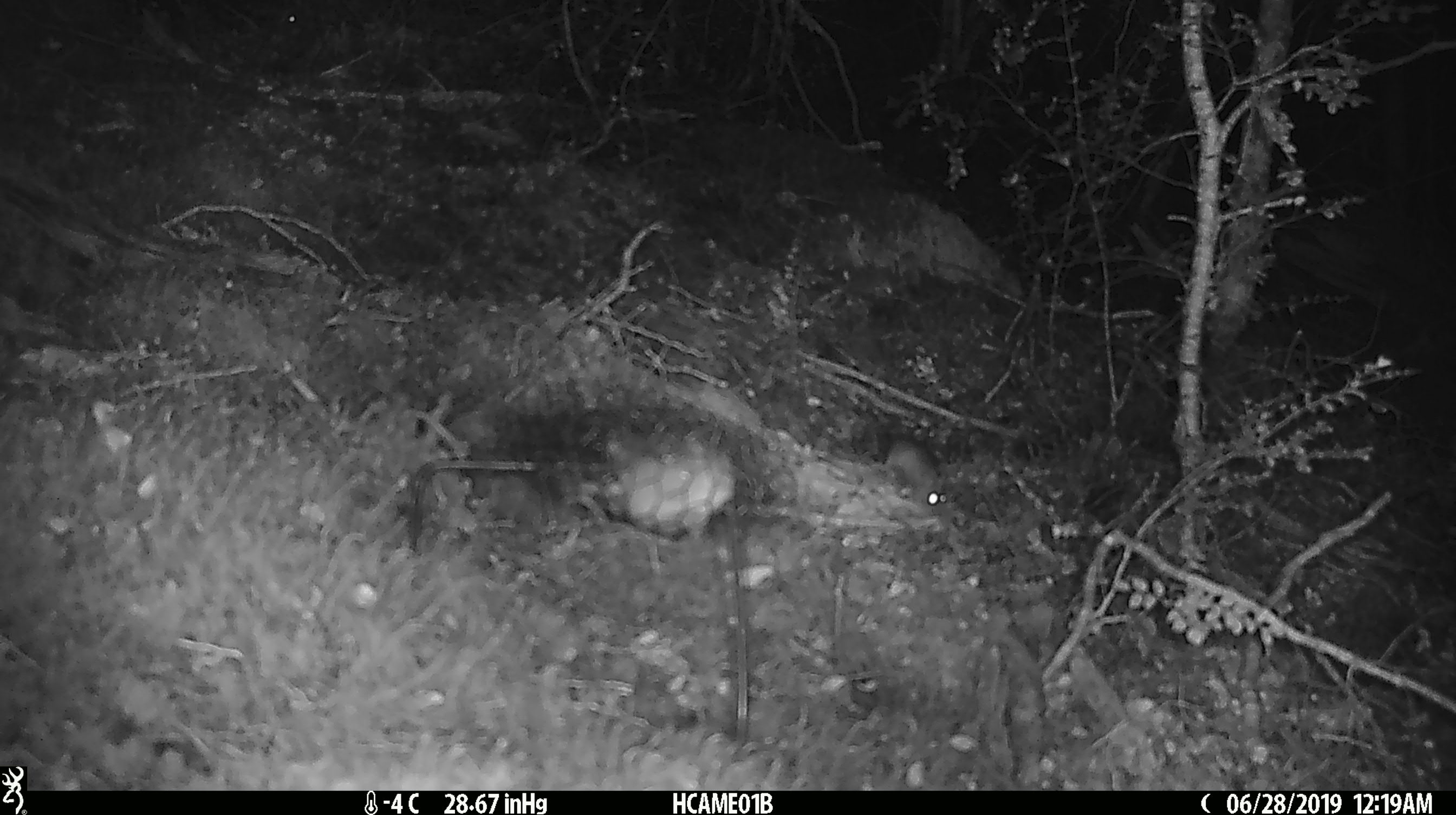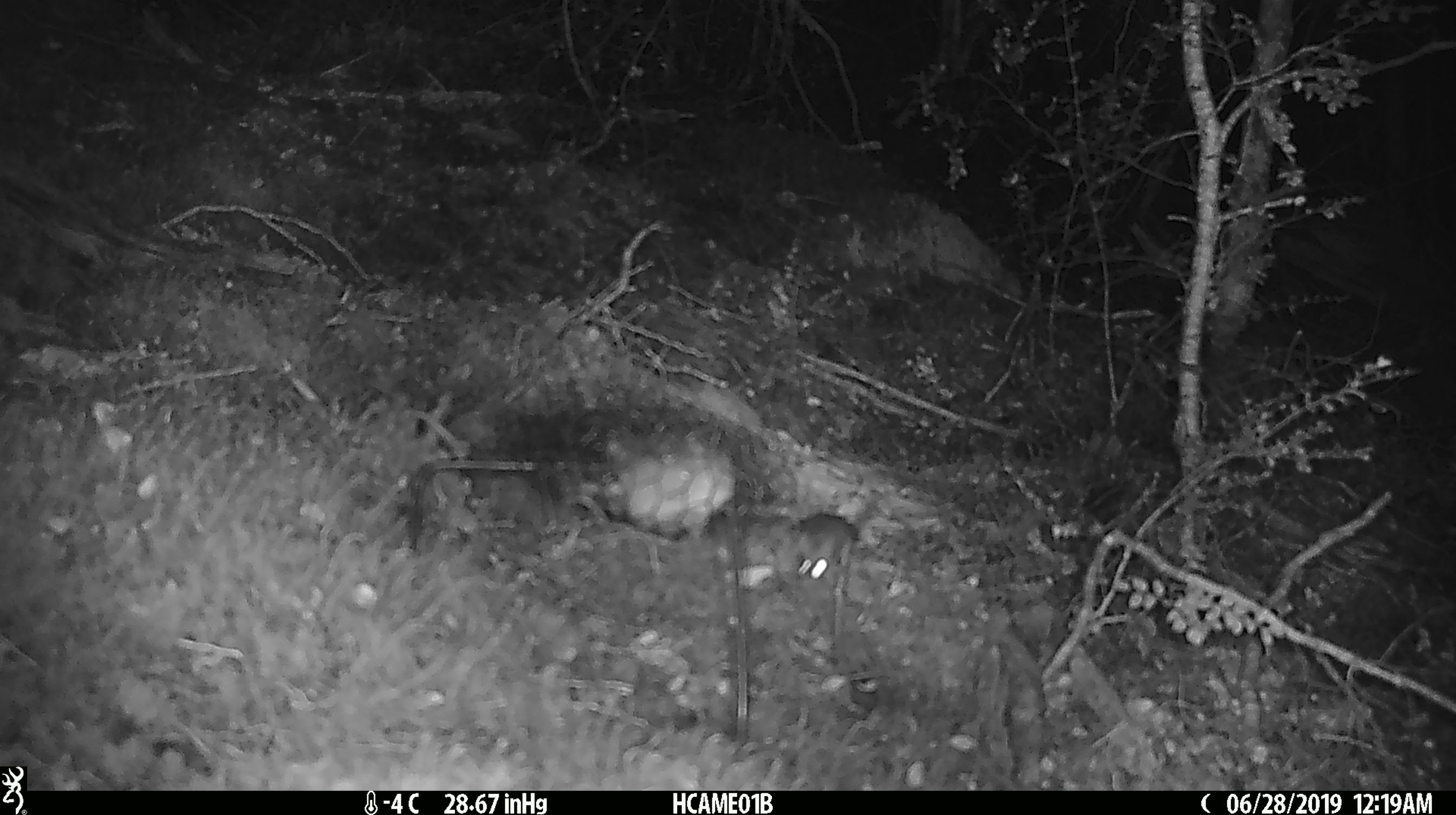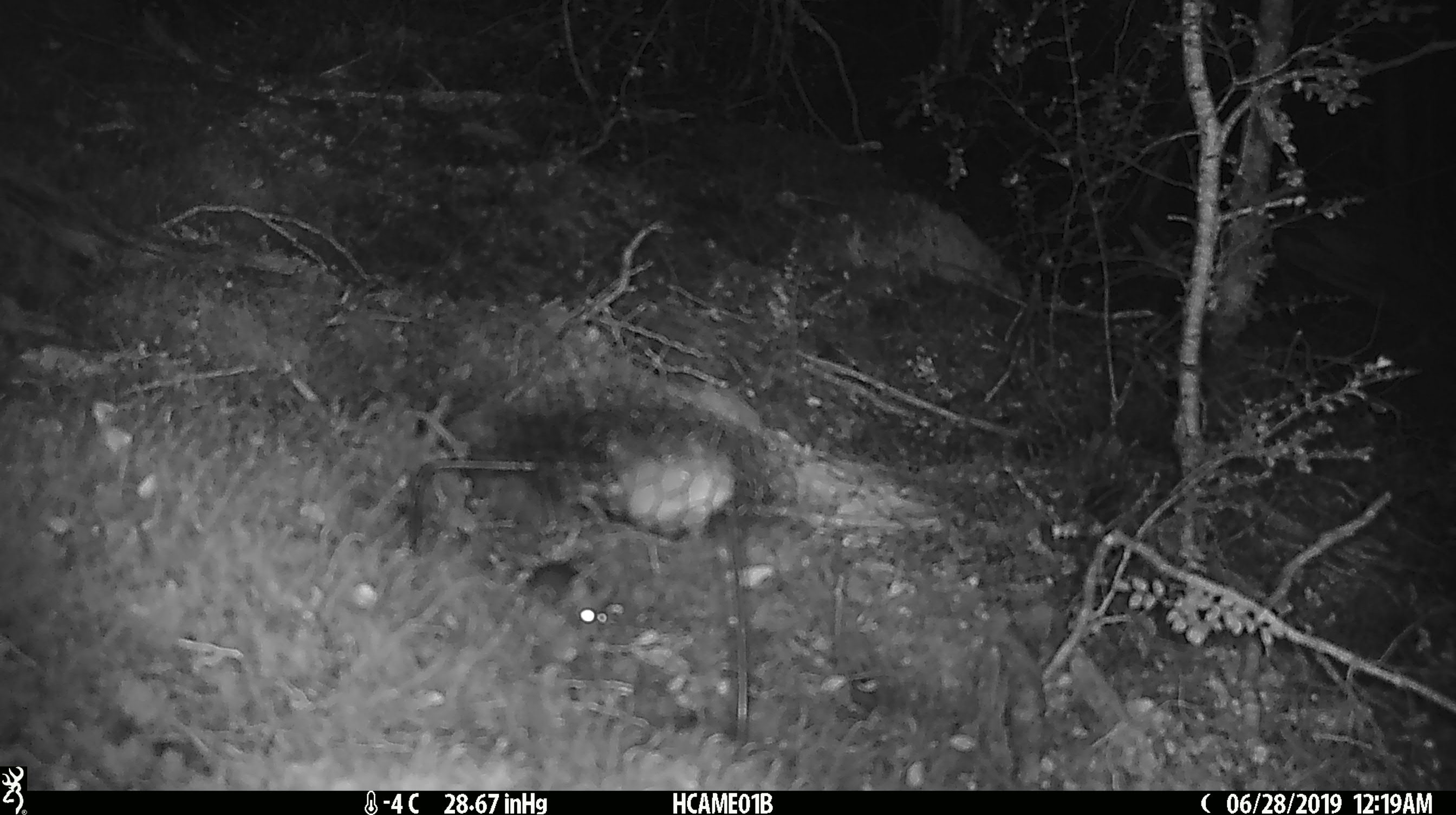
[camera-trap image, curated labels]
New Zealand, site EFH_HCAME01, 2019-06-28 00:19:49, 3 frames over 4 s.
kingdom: Animalia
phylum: Chordata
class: Mammalia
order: Rodentia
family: Muridae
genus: Mus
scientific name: Mus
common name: mouse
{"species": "mouse (Mus)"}